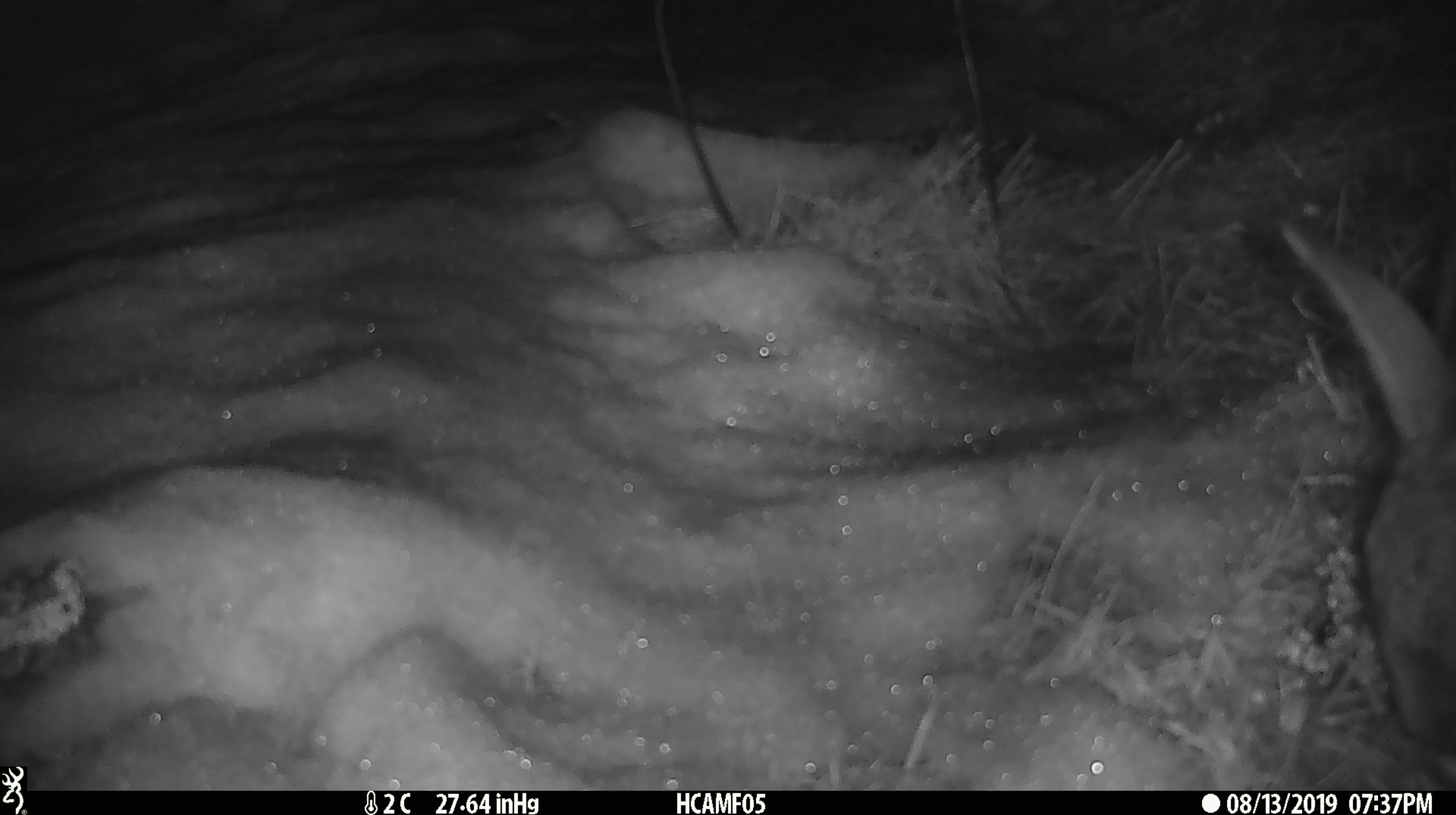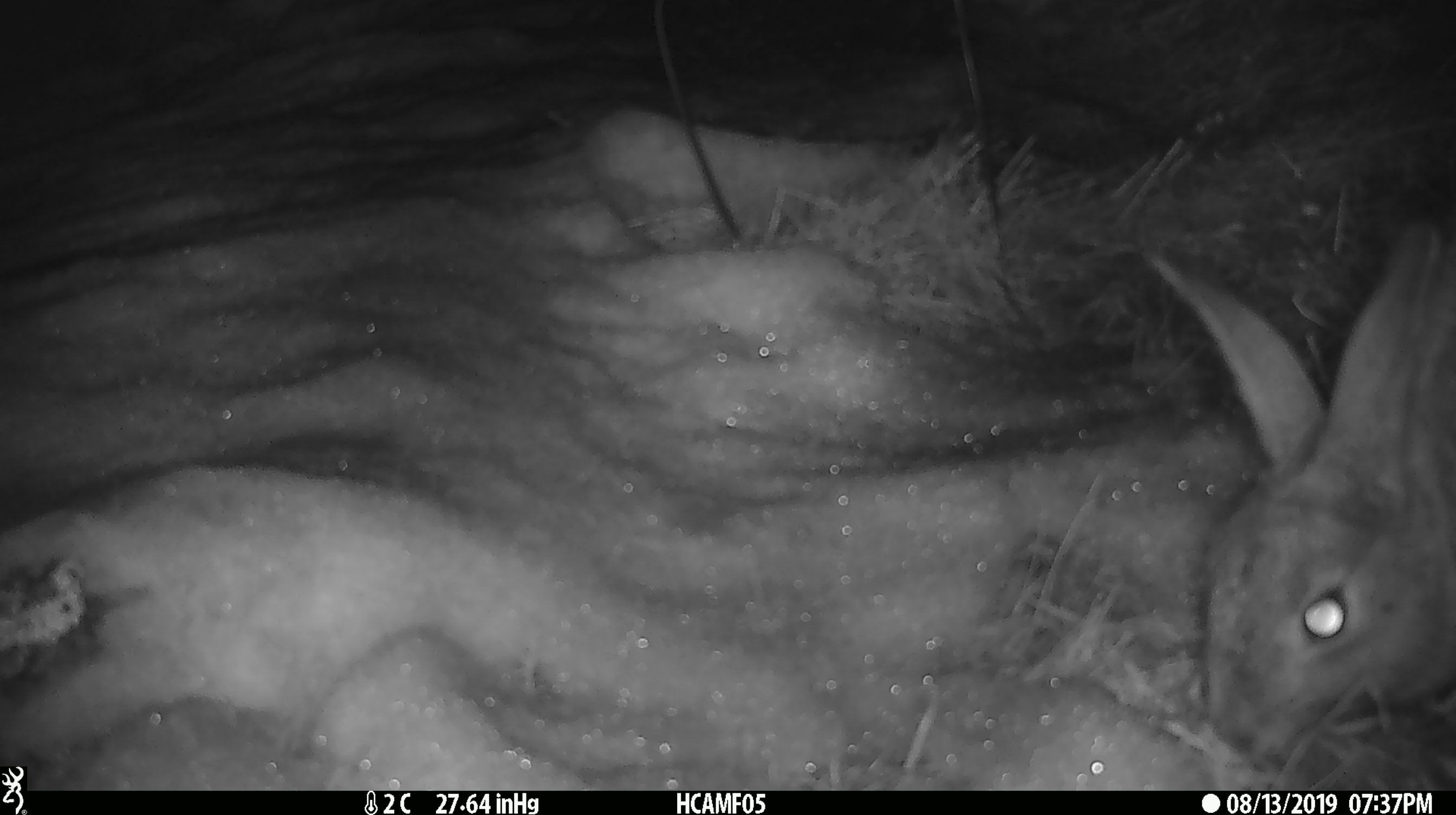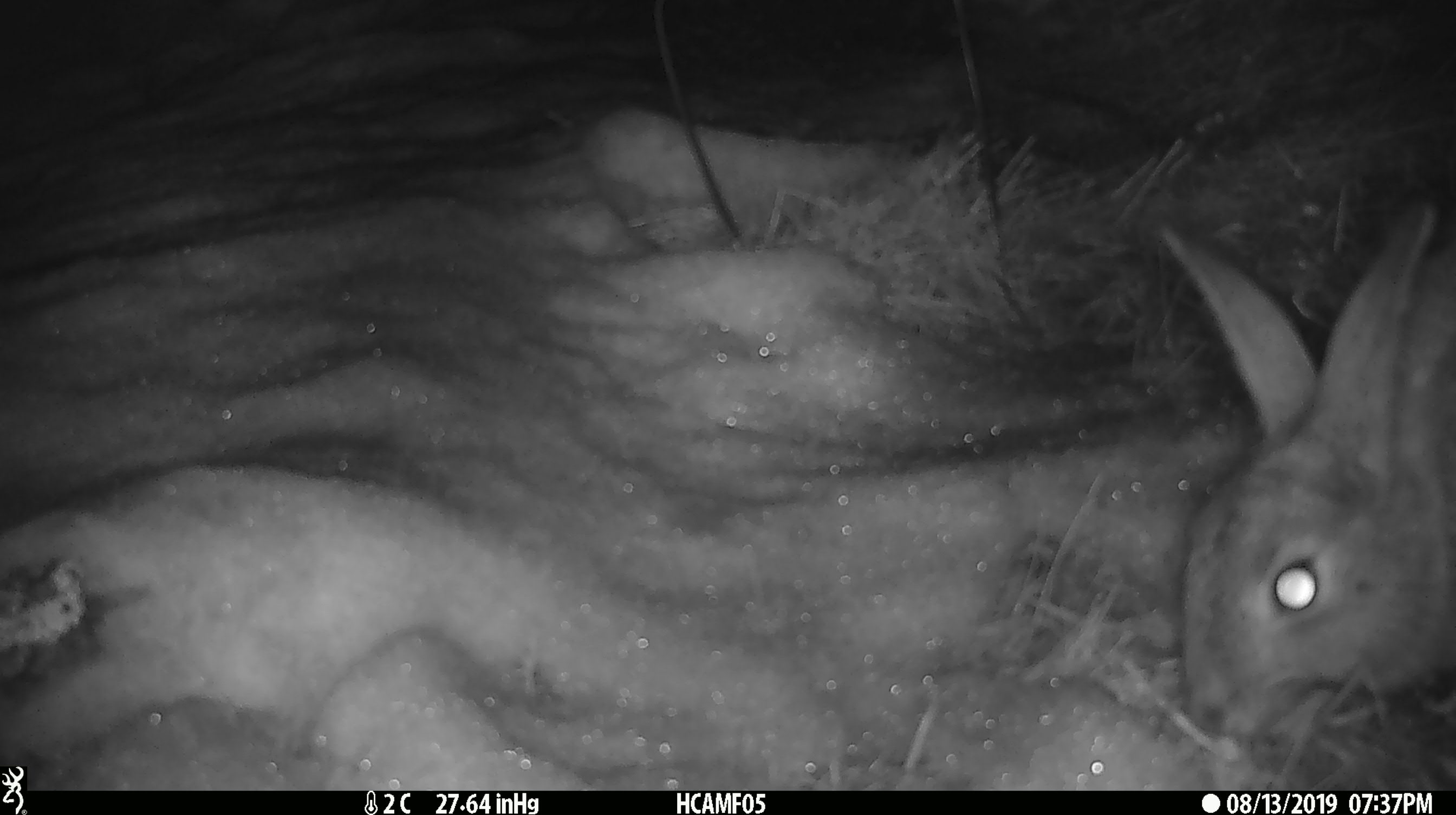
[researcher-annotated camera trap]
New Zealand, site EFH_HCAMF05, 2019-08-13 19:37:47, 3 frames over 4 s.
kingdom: Animalia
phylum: Chordata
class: Mammalia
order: Lagomorpha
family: Leporidae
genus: Lepus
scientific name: Lepus europaeus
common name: brown hare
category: hare